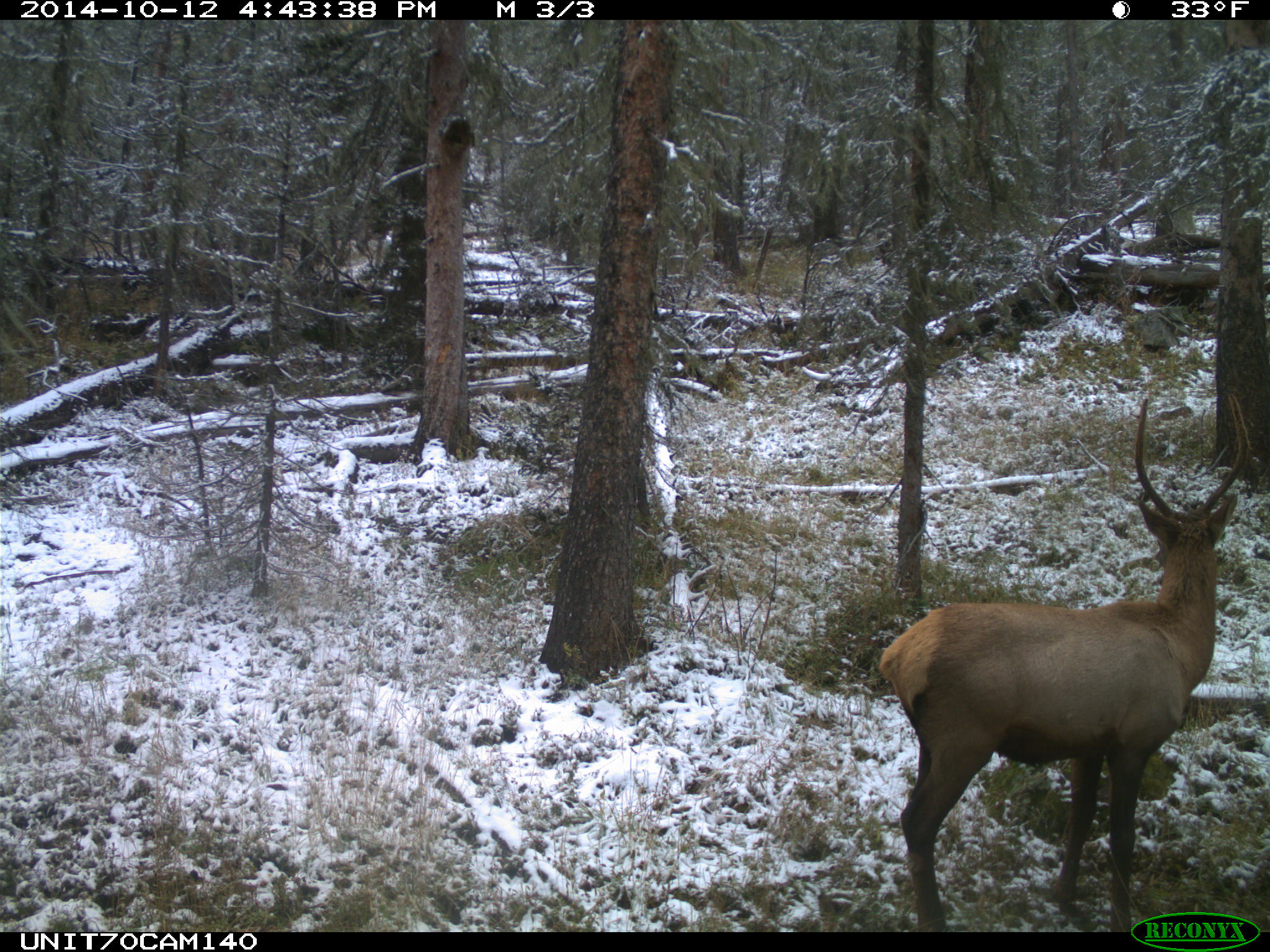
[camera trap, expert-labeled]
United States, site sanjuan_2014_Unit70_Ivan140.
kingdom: Animalia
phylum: Chordata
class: Mammalia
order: Artiodactyla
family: Cervidae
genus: Cervus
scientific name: Cervus elaphus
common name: red deer